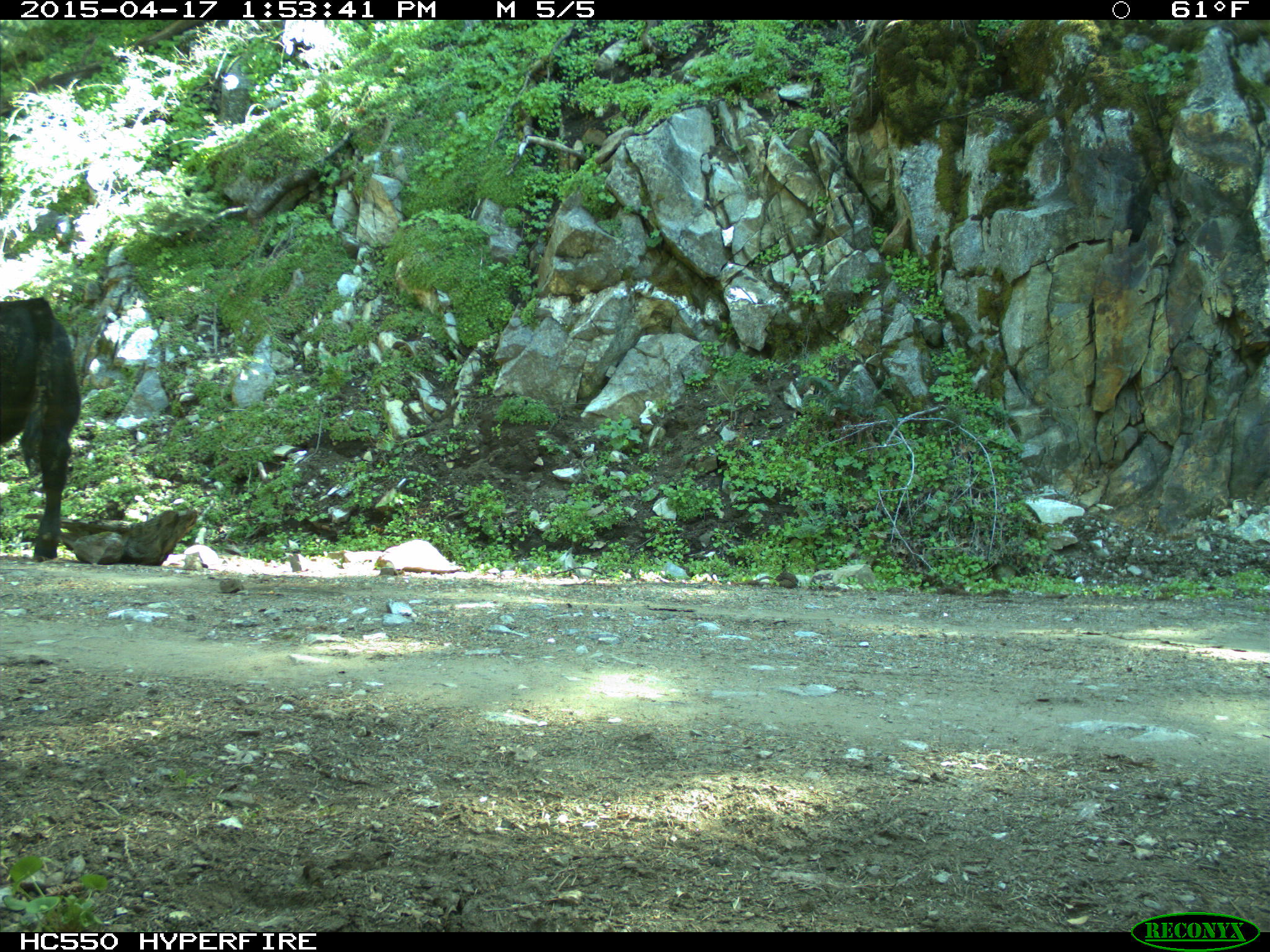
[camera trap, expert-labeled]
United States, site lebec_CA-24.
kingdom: Animalia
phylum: Chordata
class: Mammalia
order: Artiodactyla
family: Bovidae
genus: Bos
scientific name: Bos taurus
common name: domestic cow